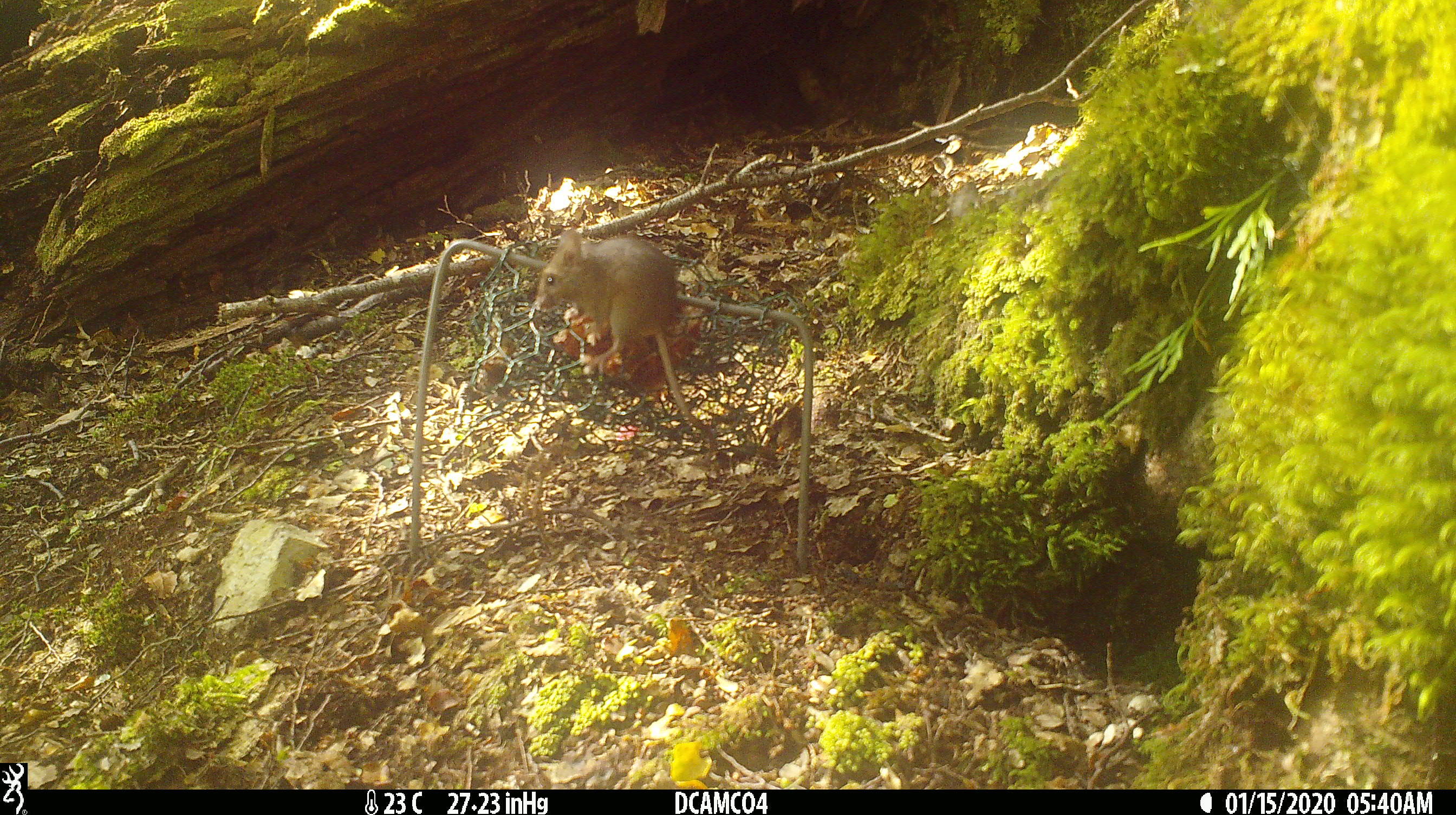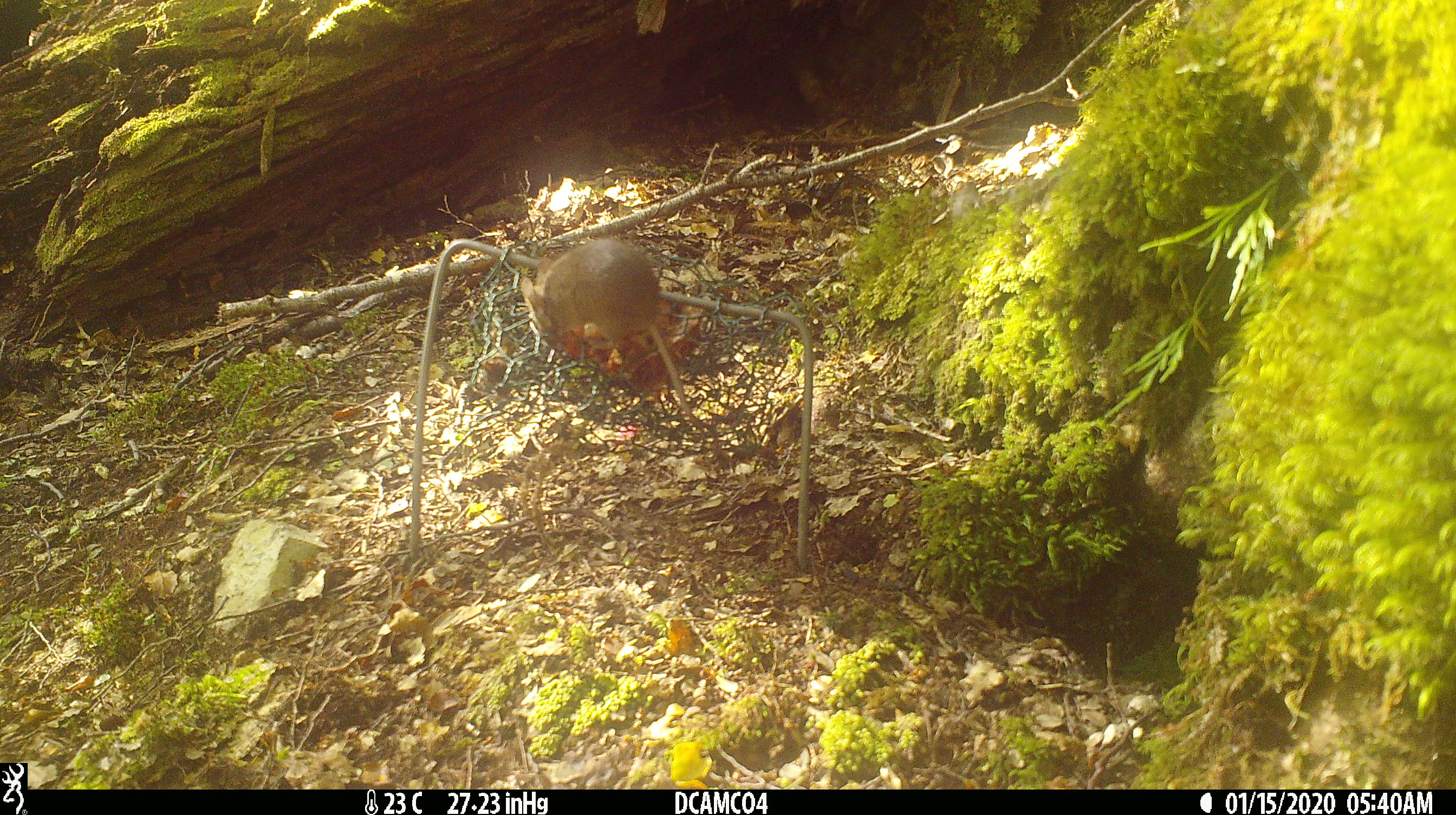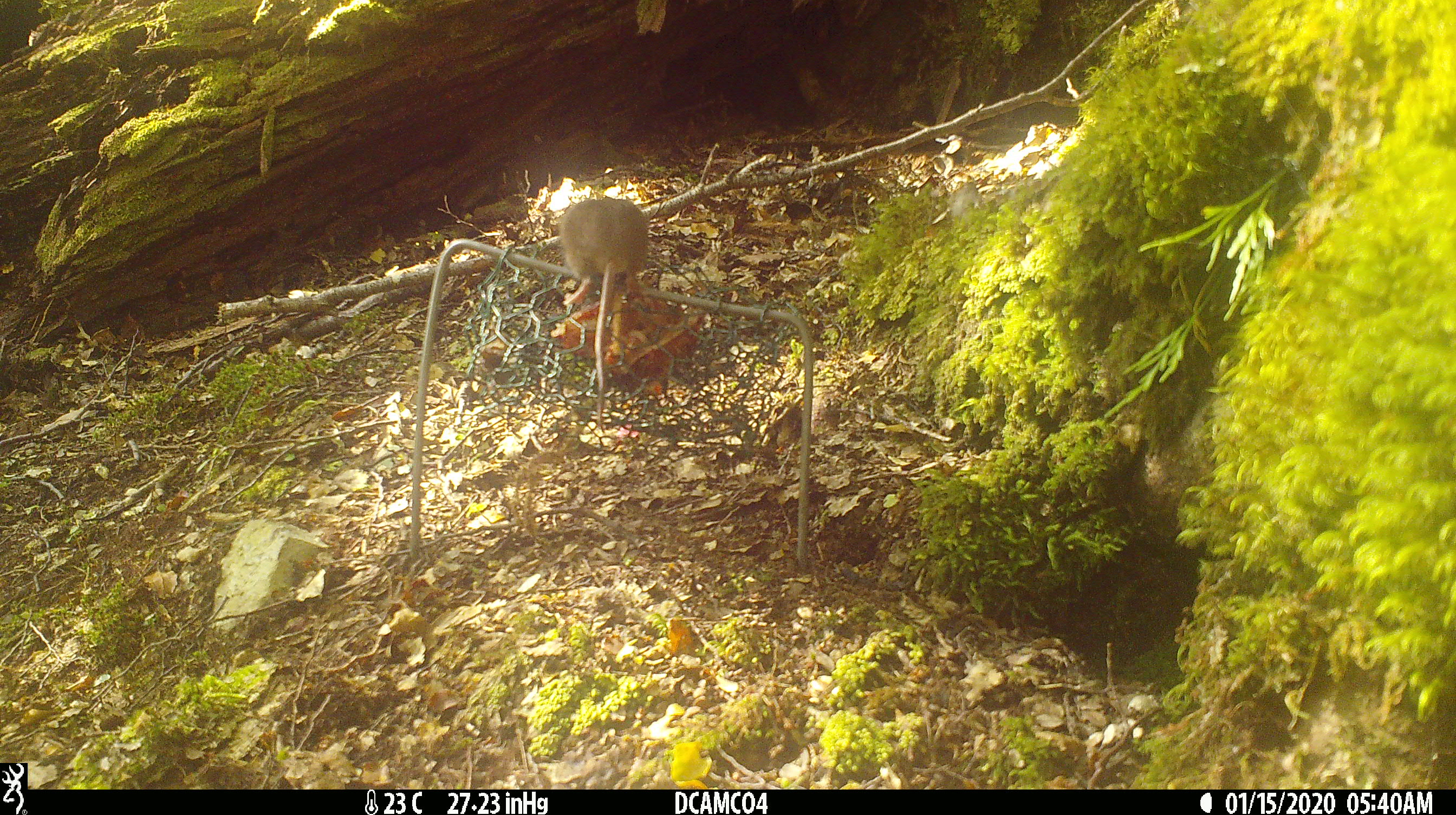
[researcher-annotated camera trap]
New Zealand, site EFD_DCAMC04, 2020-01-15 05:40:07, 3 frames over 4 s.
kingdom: Animalia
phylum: Chordata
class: Mammalia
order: Rodentia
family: Muridae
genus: Mus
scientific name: Mus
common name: mouse